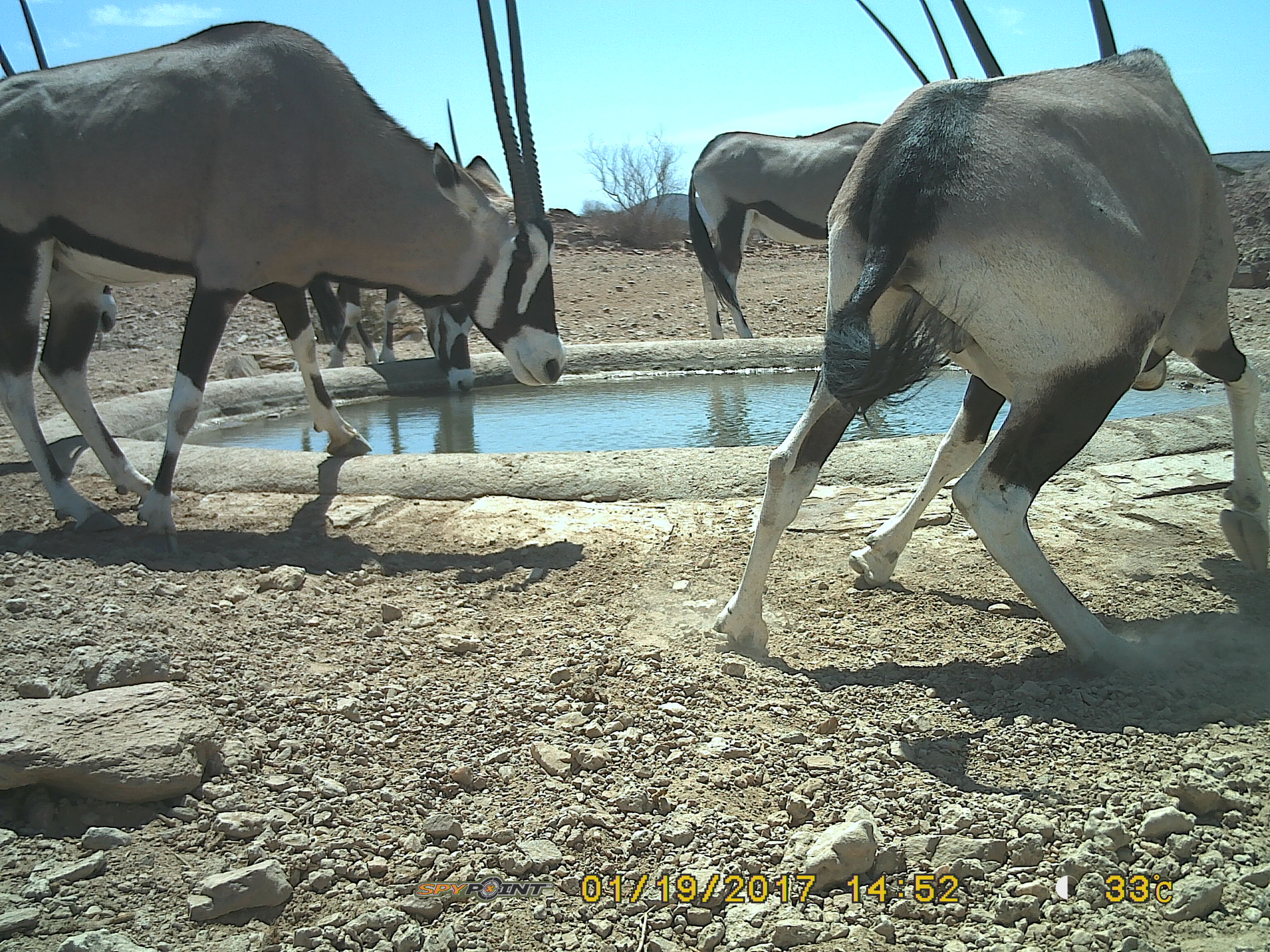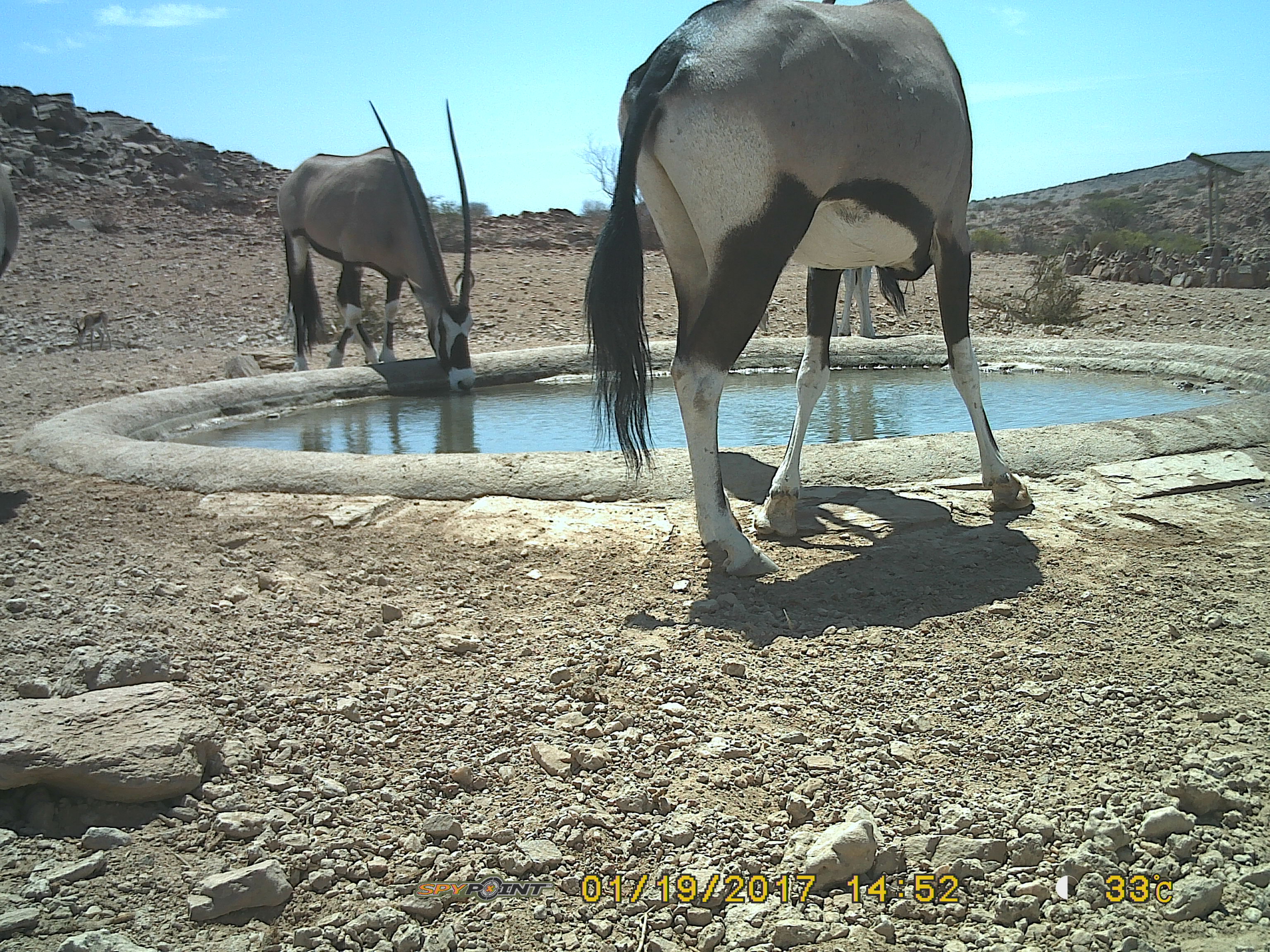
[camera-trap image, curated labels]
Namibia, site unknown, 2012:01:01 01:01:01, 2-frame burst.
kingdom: Animalia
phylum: Chordata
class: Mammalia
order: Artiodactyla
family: Bovidae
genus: Oryx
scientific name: Oryx gazella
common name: gemsbok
Oryx gazella (gemsbok).